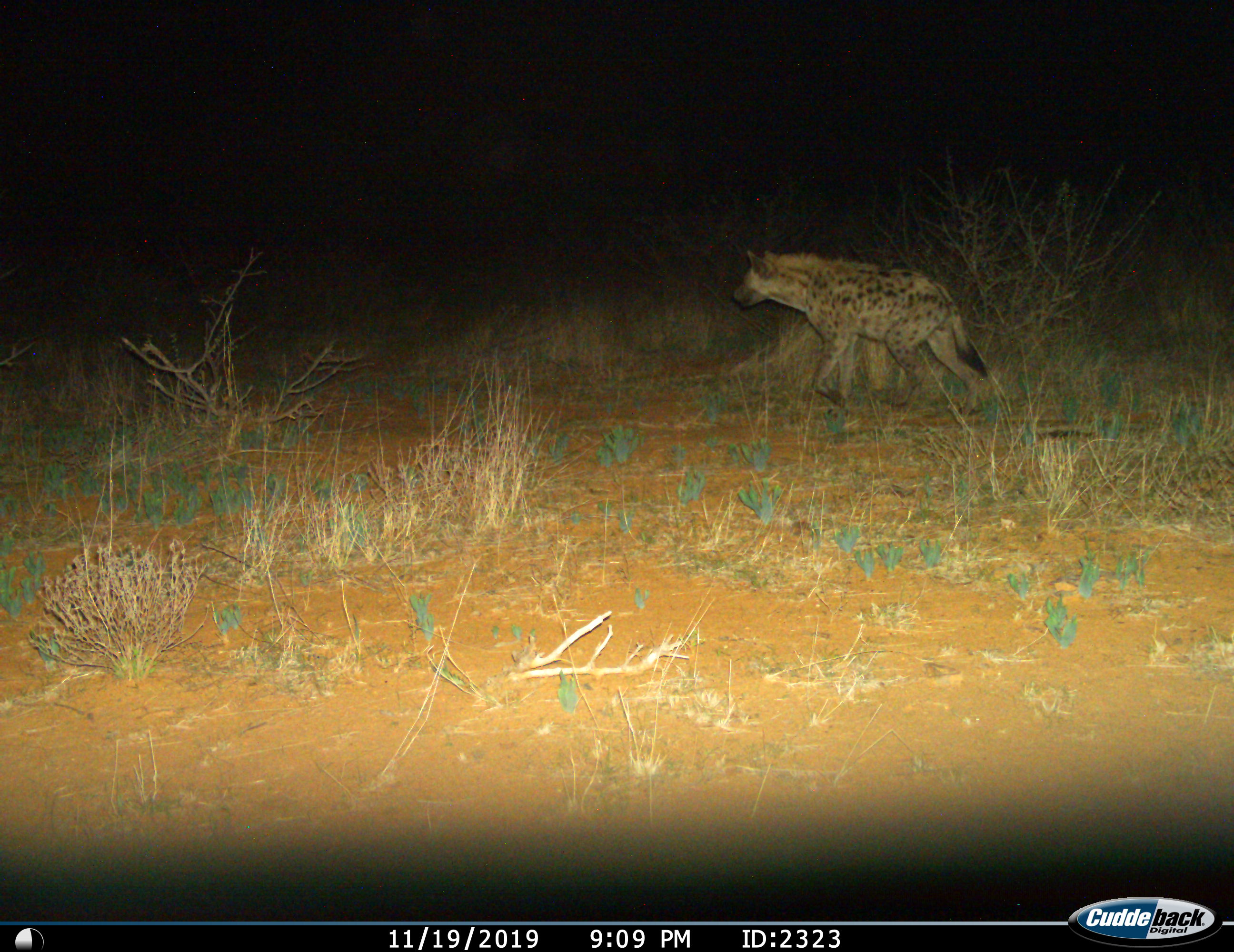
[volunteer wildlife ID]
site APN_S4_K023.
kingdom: Animalia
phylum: Chordata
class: Mammalia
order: Carnivora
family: Hyaenidae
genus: Crocuta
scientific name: Crocuta crocuta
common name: spotted hyena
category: hyenaspotted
Hyenaspotted (spotted hyena) (Crocuta crocuta), count 1. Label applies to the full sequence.